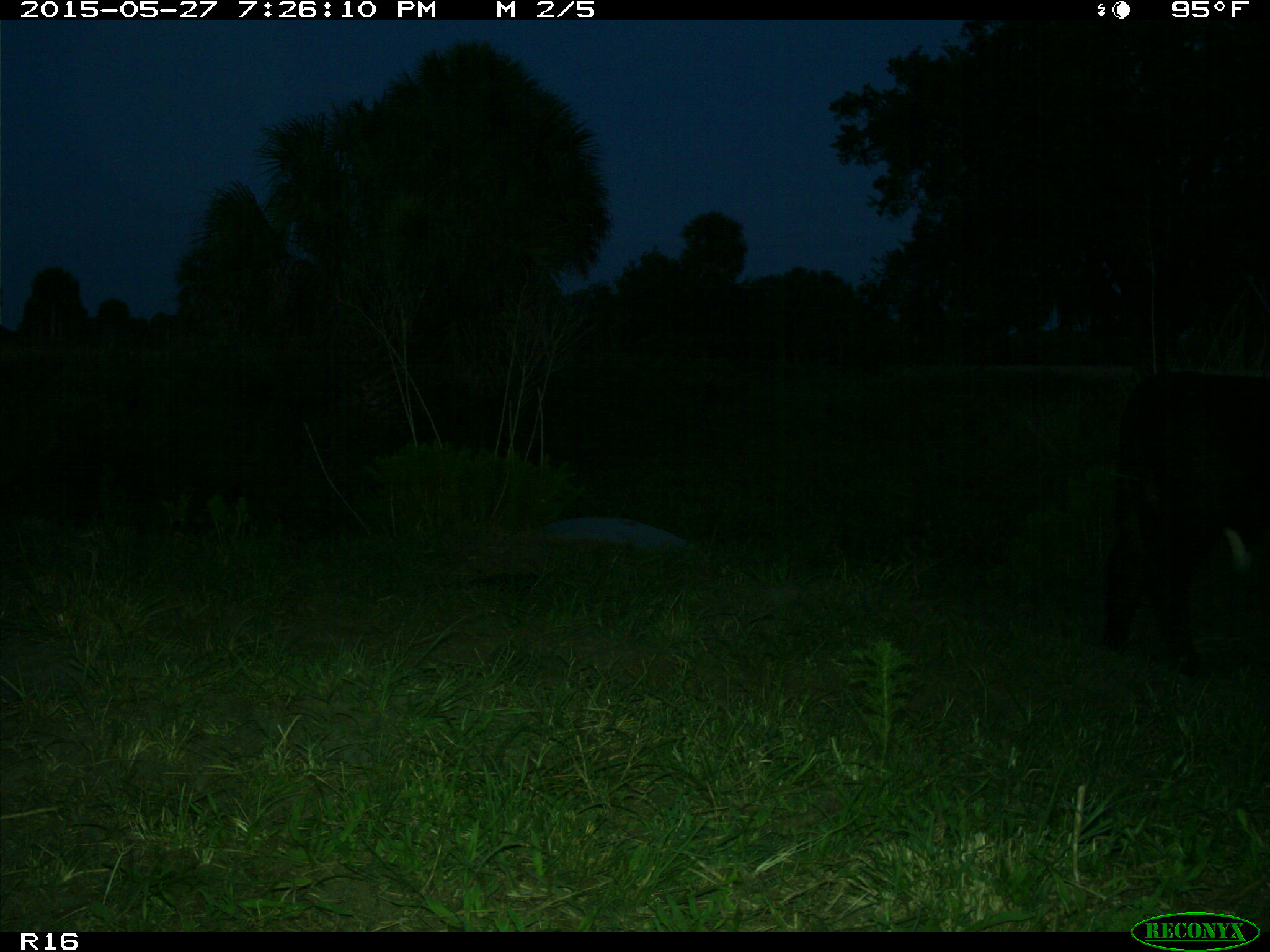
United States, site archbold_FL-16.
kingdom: Animalia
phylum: Chordata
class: Mammalia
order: Artiodactyla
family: Bovidae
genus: Bos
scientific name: Bos taurus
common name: domestic cow